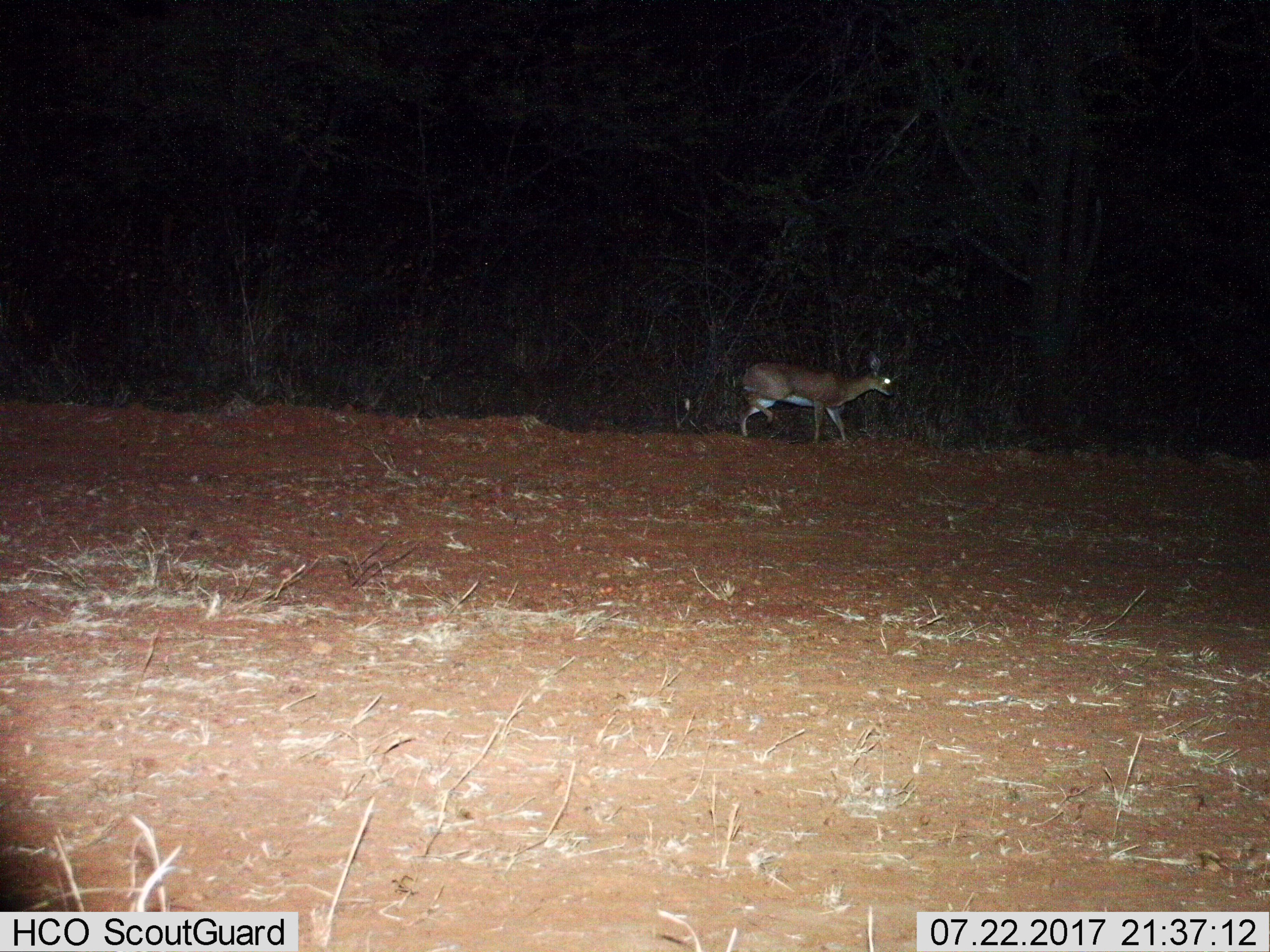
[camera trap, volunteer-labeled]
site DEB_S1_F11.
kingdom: Animalia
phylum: Chordata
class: Mammalia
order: Artiodactyla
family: Bovidae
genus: Sylvicapra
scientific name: Sylvicapra grimmia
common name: common duiker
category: duikercommongrey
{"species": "duikercommongrey (common duiker) (Sylvicapra grimmia)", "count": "1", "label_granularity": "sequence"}